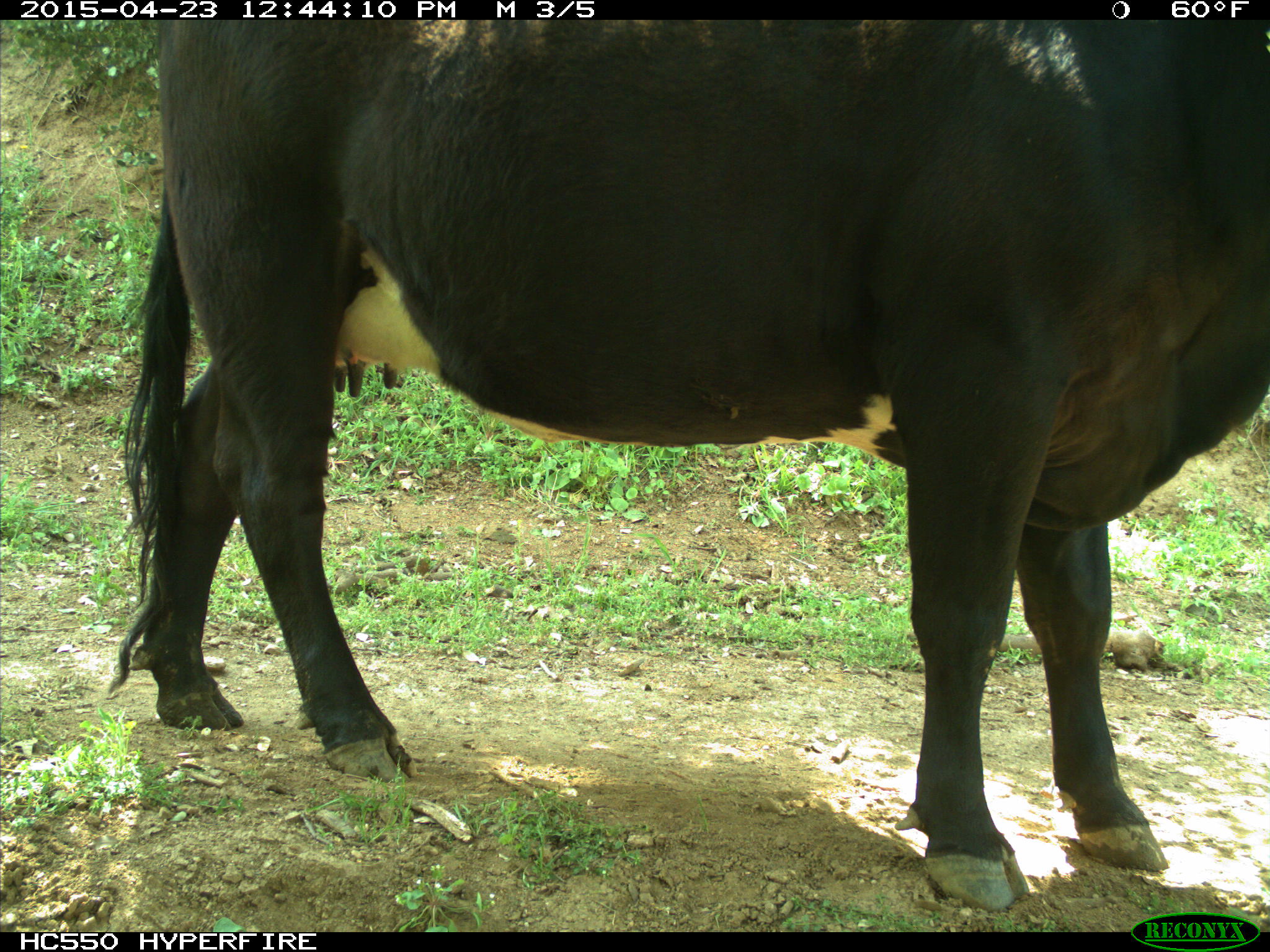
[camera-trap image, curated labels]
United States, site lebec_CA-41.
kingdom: Animalia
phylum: Chordata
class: Mammalia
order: Artiodactyla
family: Bovidae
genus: Bos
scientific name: Bos taurus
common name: domestic cow